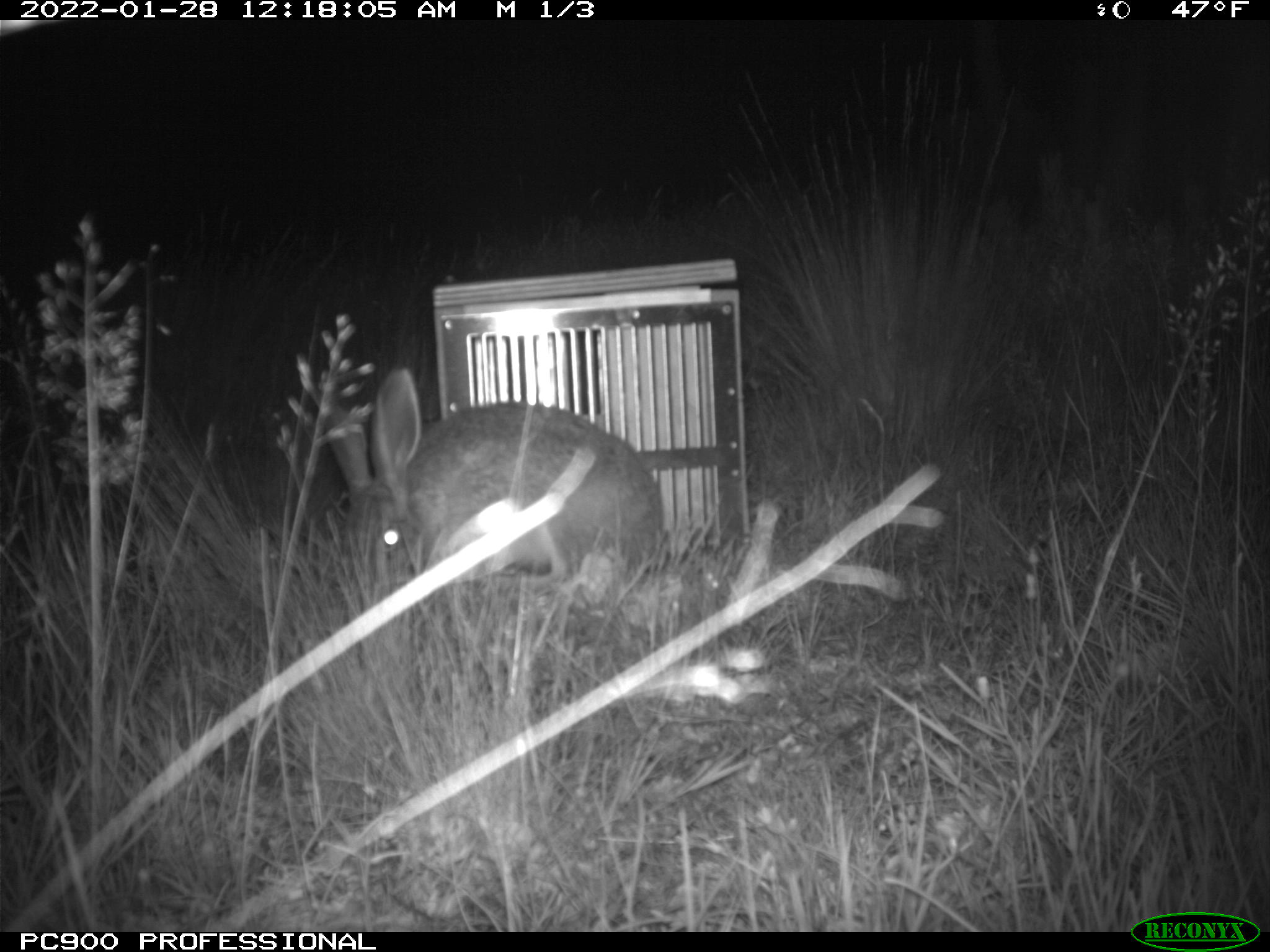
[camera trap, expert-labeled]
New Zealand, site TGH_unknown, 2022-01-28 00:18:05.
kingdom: Animalia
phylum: Chordata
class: Mammalia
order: Lagomorpha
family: Leporidae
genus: Lepus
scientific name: Lepus europaeus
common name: brown hare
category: hare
Hare (brown hare) (Lepus europaeus).